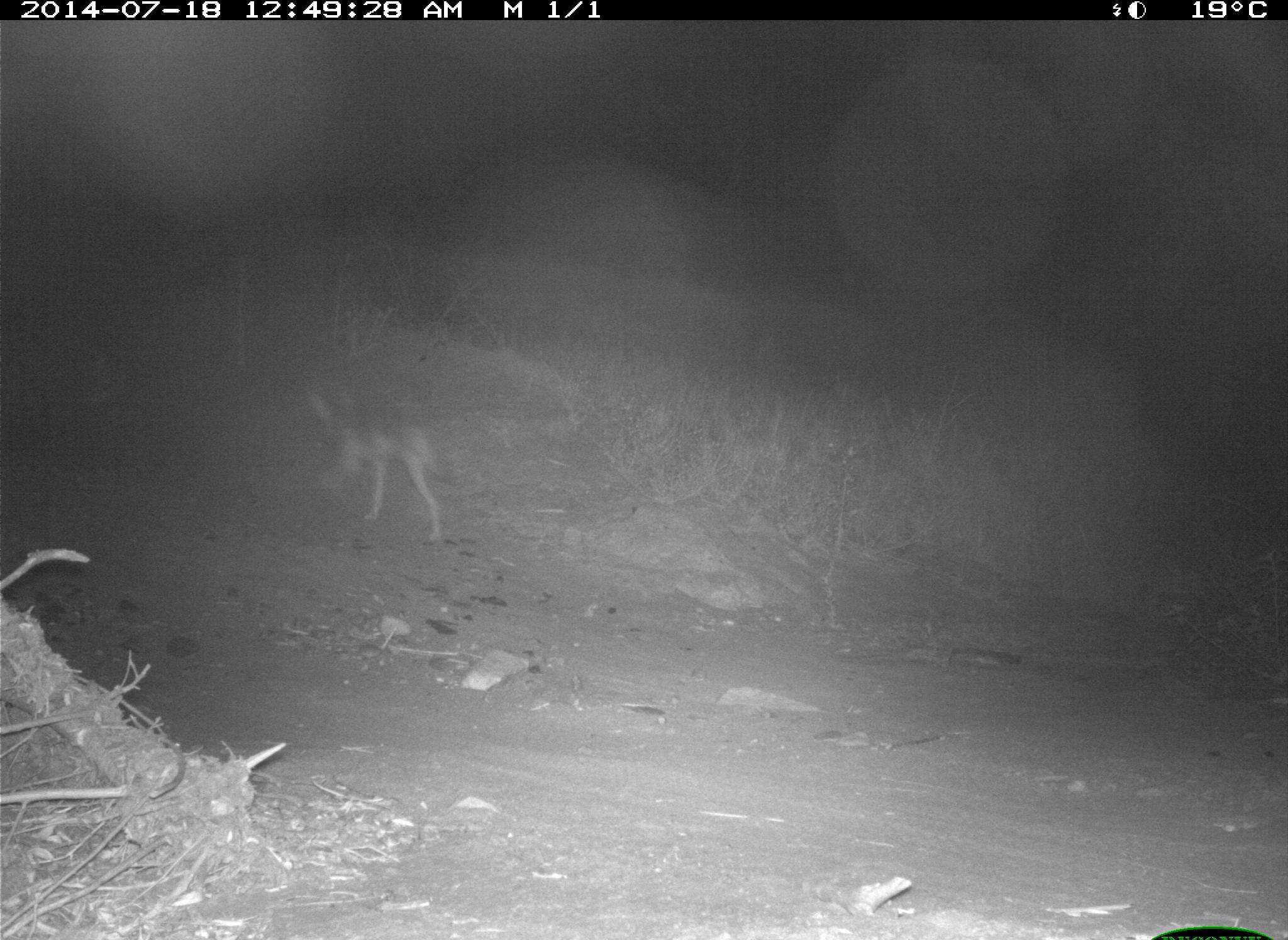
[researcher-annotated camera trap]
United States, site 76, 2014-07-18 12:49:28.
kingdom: Animalia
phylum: Chordata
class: Mammalia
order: Carnivora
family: Canidae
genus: Canis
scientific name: Canis latrans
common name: coyote